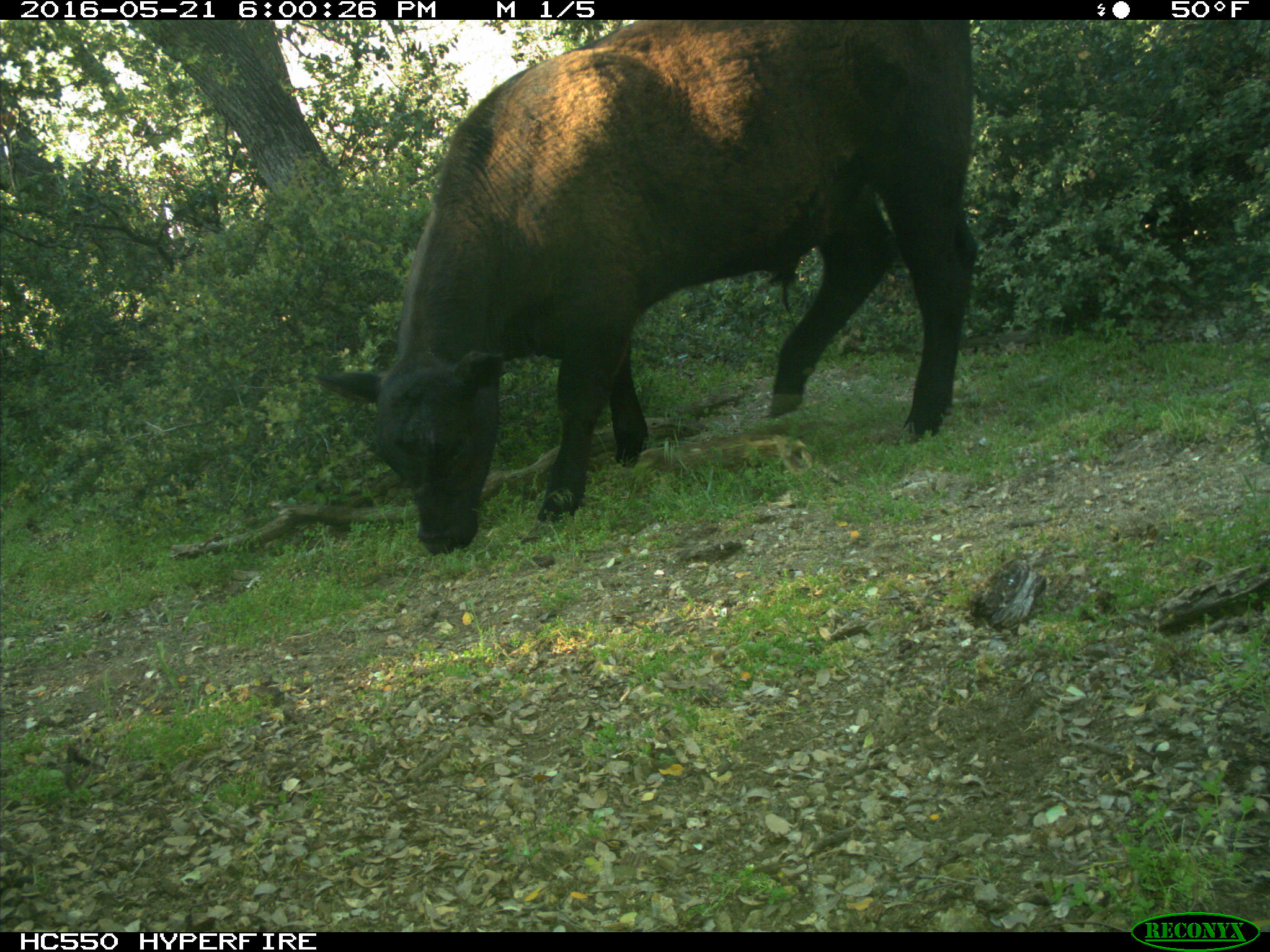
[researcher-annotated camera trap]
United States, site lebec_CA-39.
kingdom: Animalia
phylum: Chordata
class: Mammalia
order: Artiodactyla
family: Bovidae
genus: Bos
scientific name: Bos taurus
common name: domestic cow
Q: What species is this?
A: Bos taurus (domestic cow).